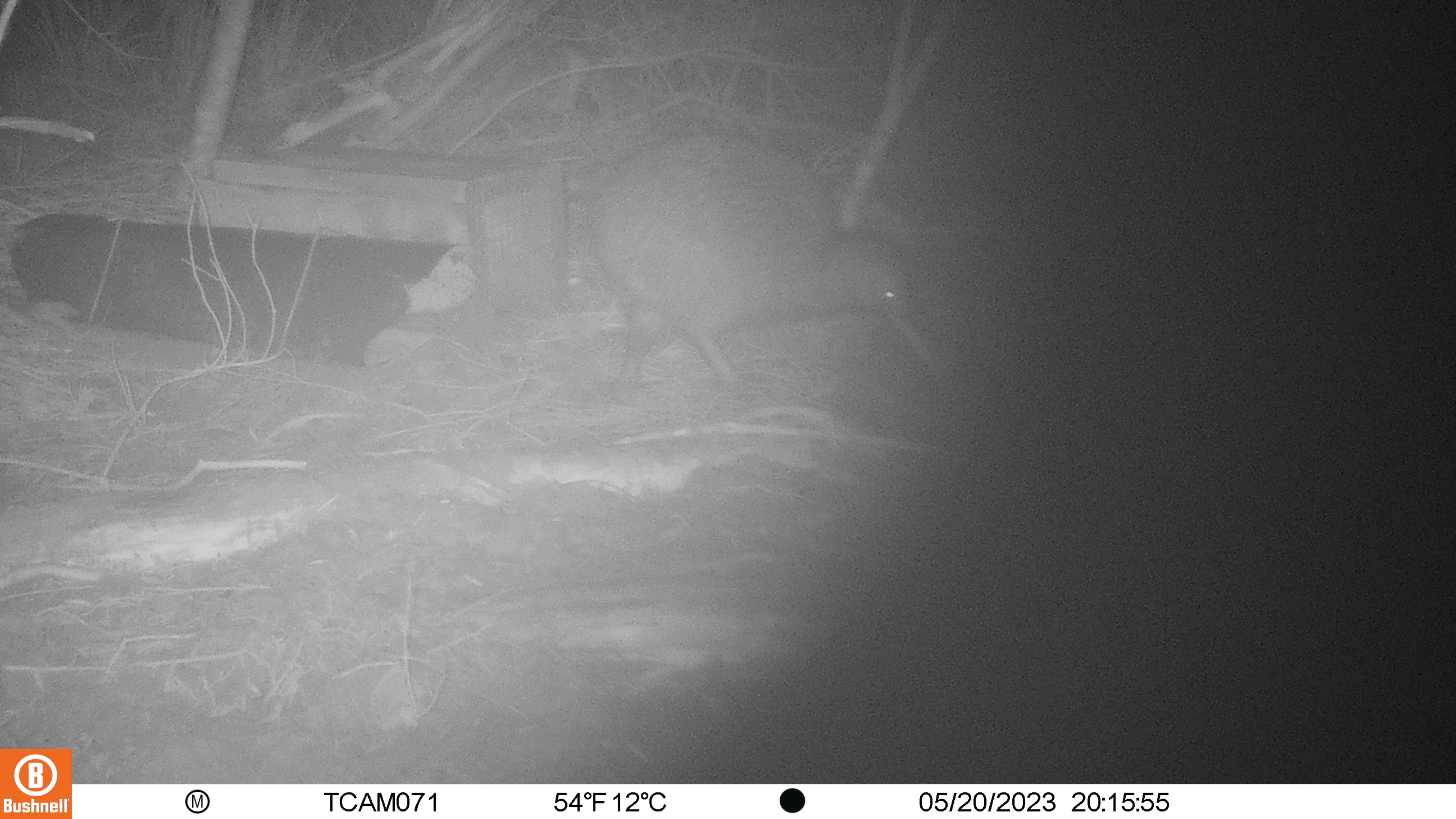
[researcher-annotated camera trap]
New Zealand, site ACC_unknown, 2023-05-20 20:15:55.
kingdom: Animalia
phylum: Chordata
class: Aves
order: Apterygiformes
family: Apterygidae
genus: Apteryx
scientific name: Apteryx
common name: kiwi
Kiwi (Apteryx).